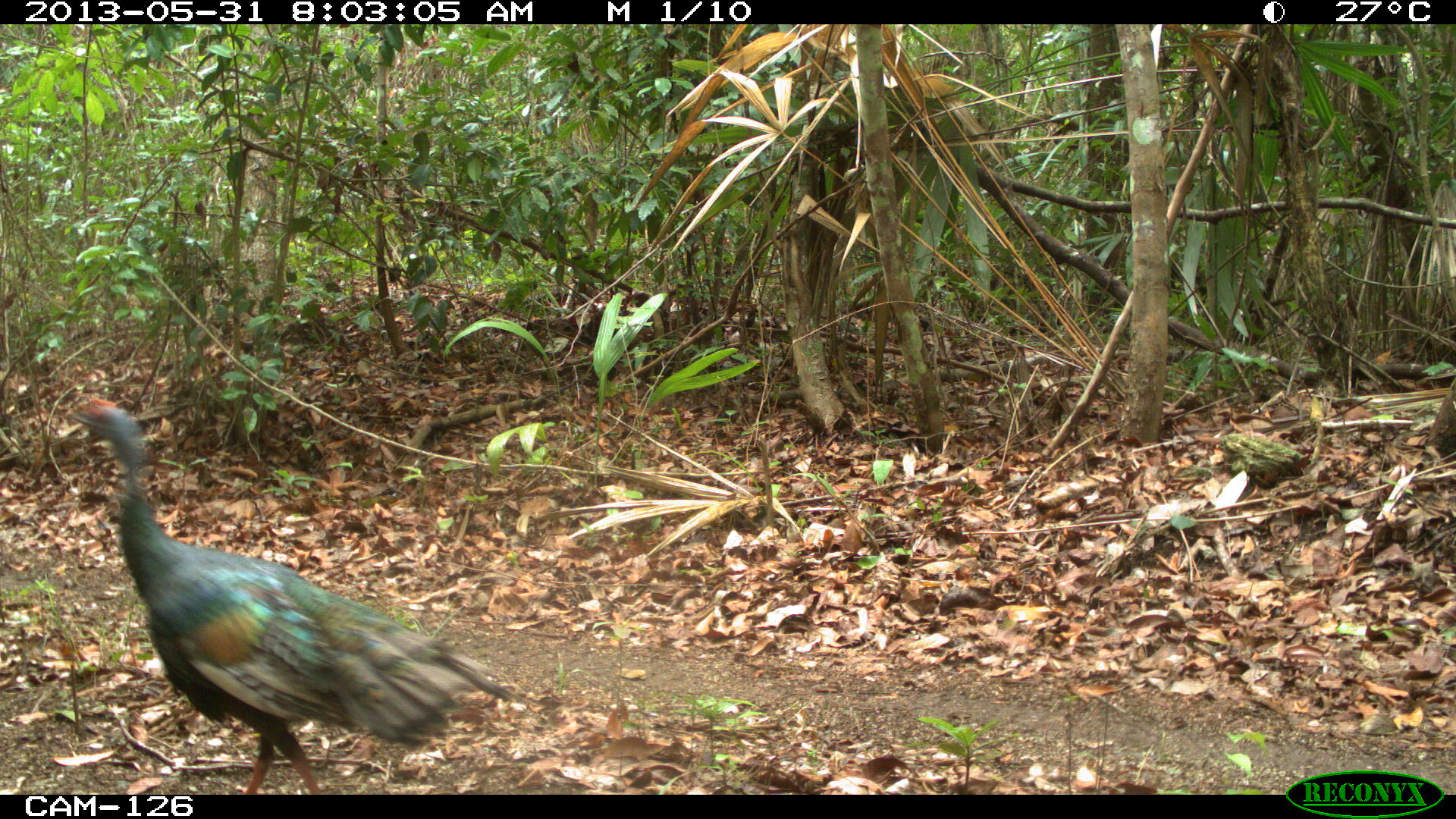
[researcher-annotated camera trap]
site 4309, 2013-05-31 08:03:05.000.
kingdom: Animalia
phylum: Chordata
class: Aves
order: Galliformes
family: Phasianidae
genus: Meleagris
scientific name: Meleagris ocellata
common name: ocellated turkey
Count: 1.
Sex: male.